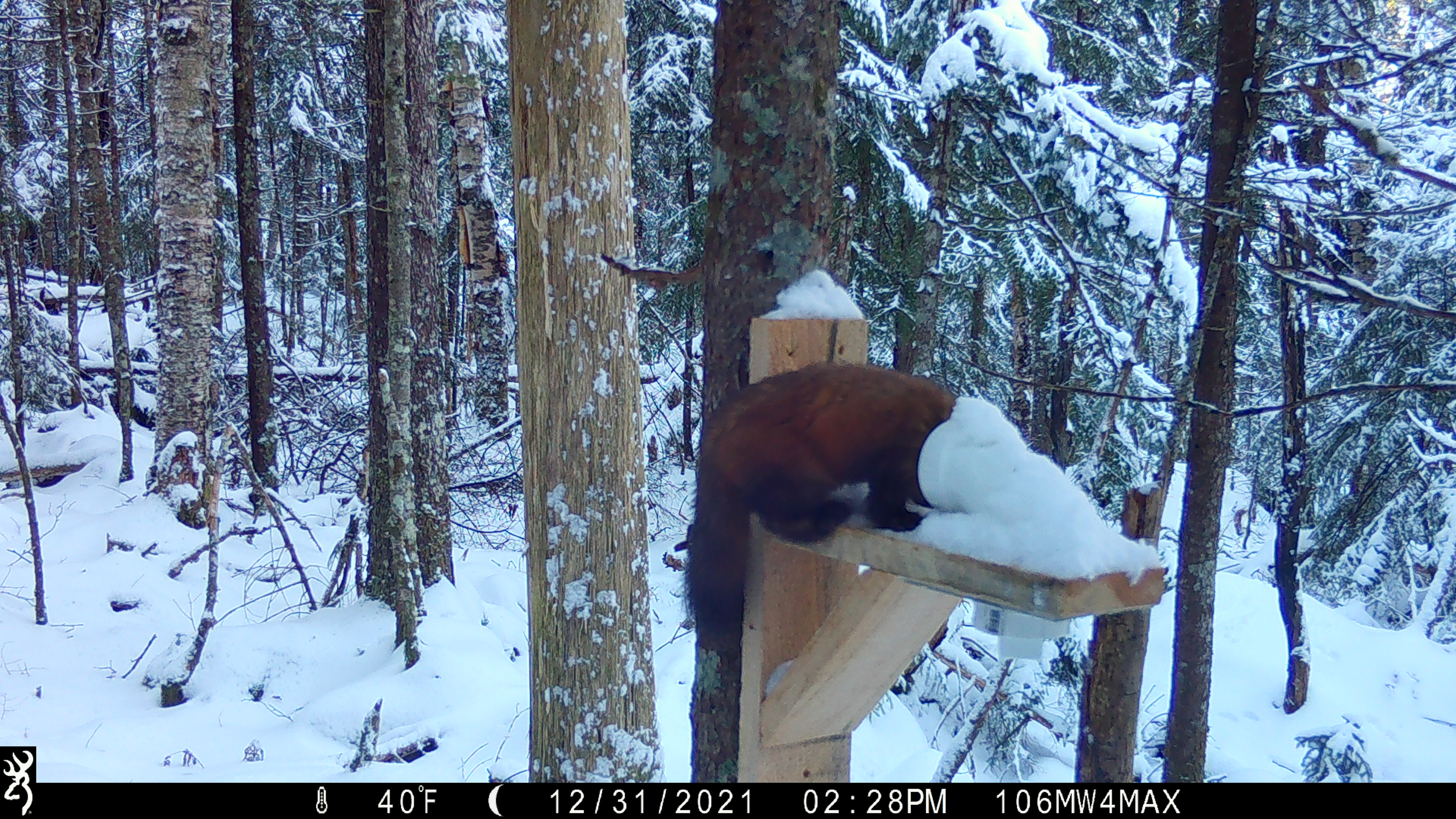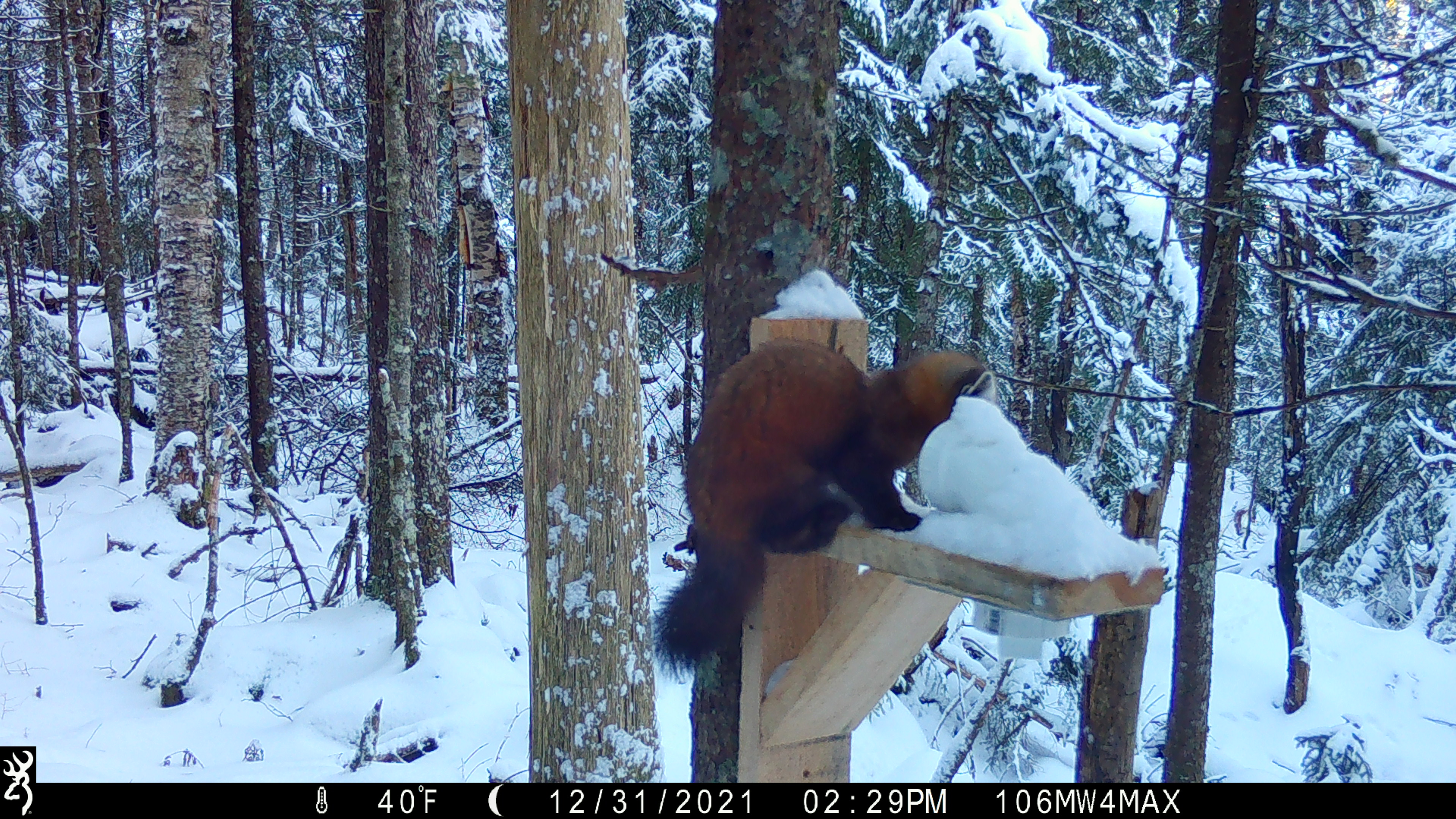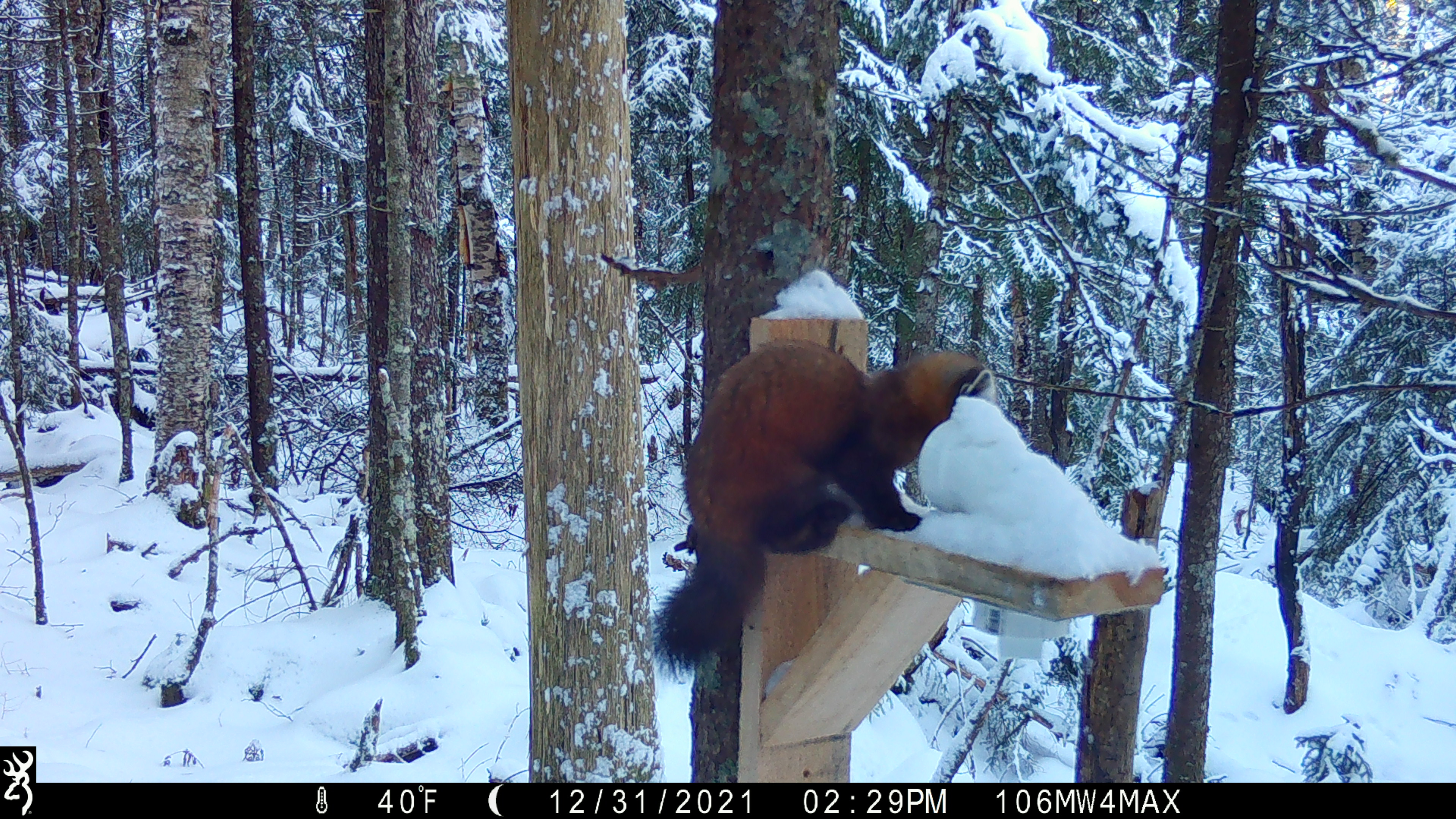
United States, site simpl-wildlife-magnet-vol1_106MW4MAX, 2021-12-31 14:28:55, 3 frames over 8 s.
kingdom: Animalia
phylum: Chordata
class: Mammalia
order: Carnivora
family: Mustelidae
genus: Martes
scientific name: Martes americana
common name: american marten